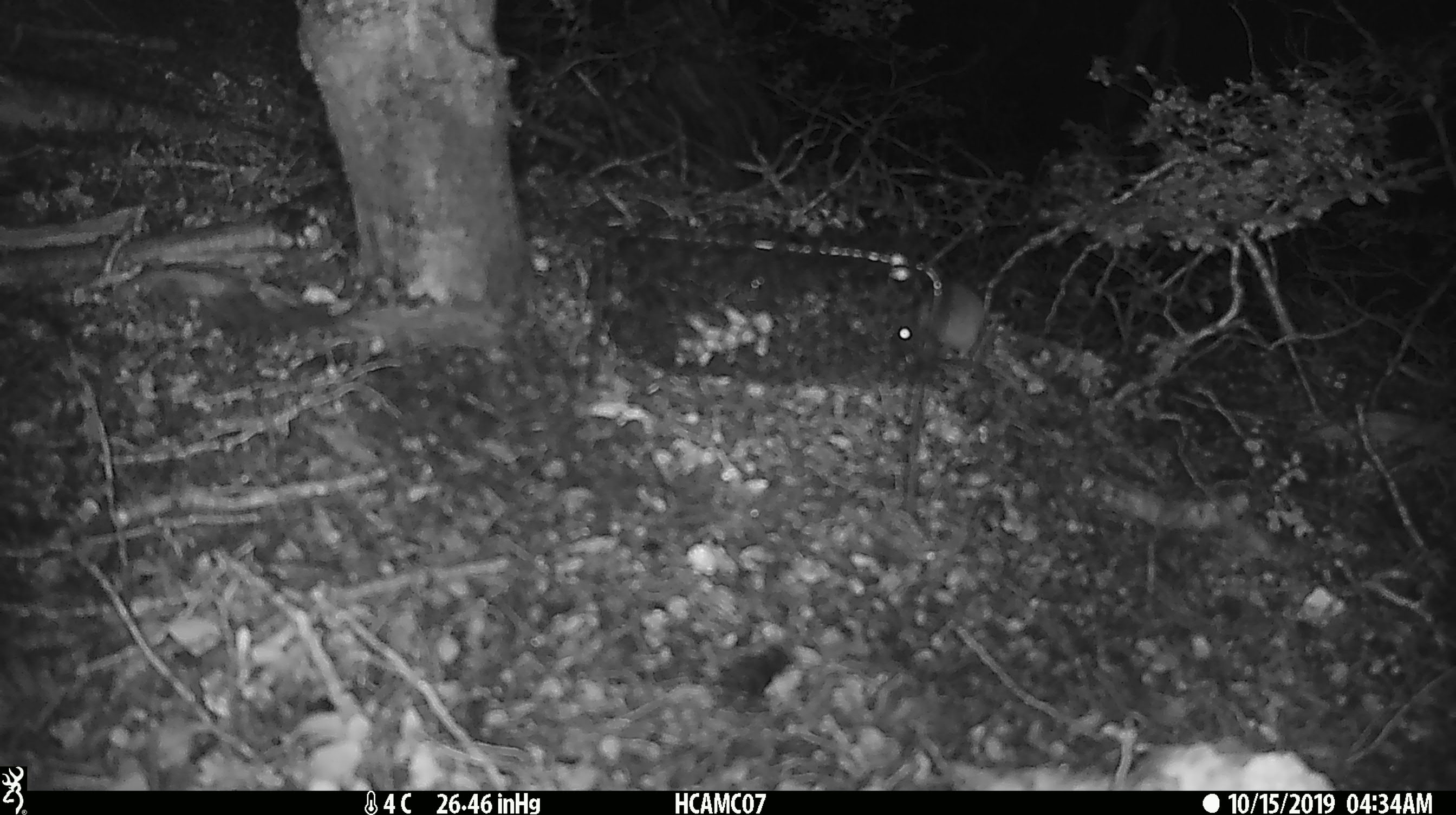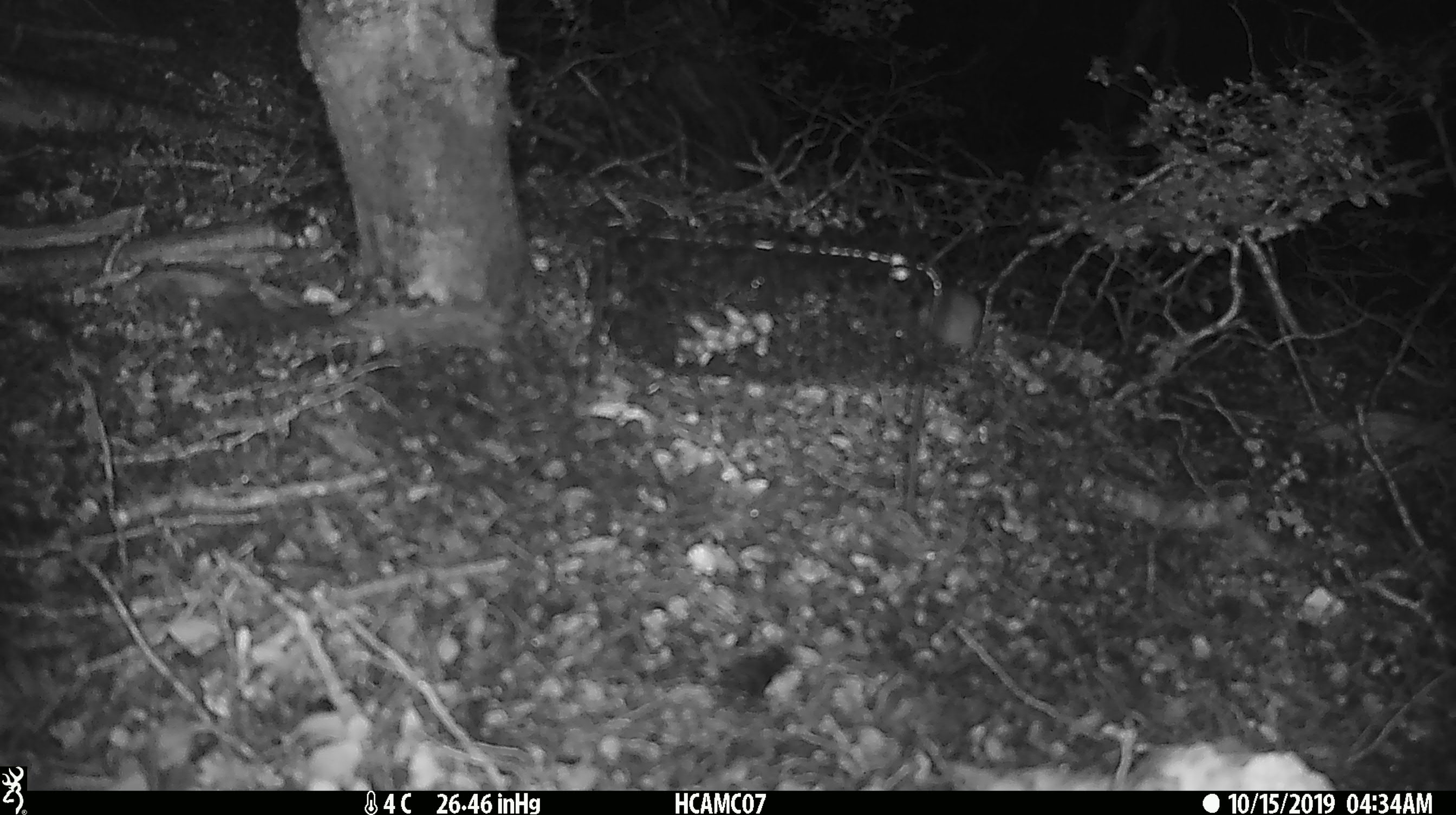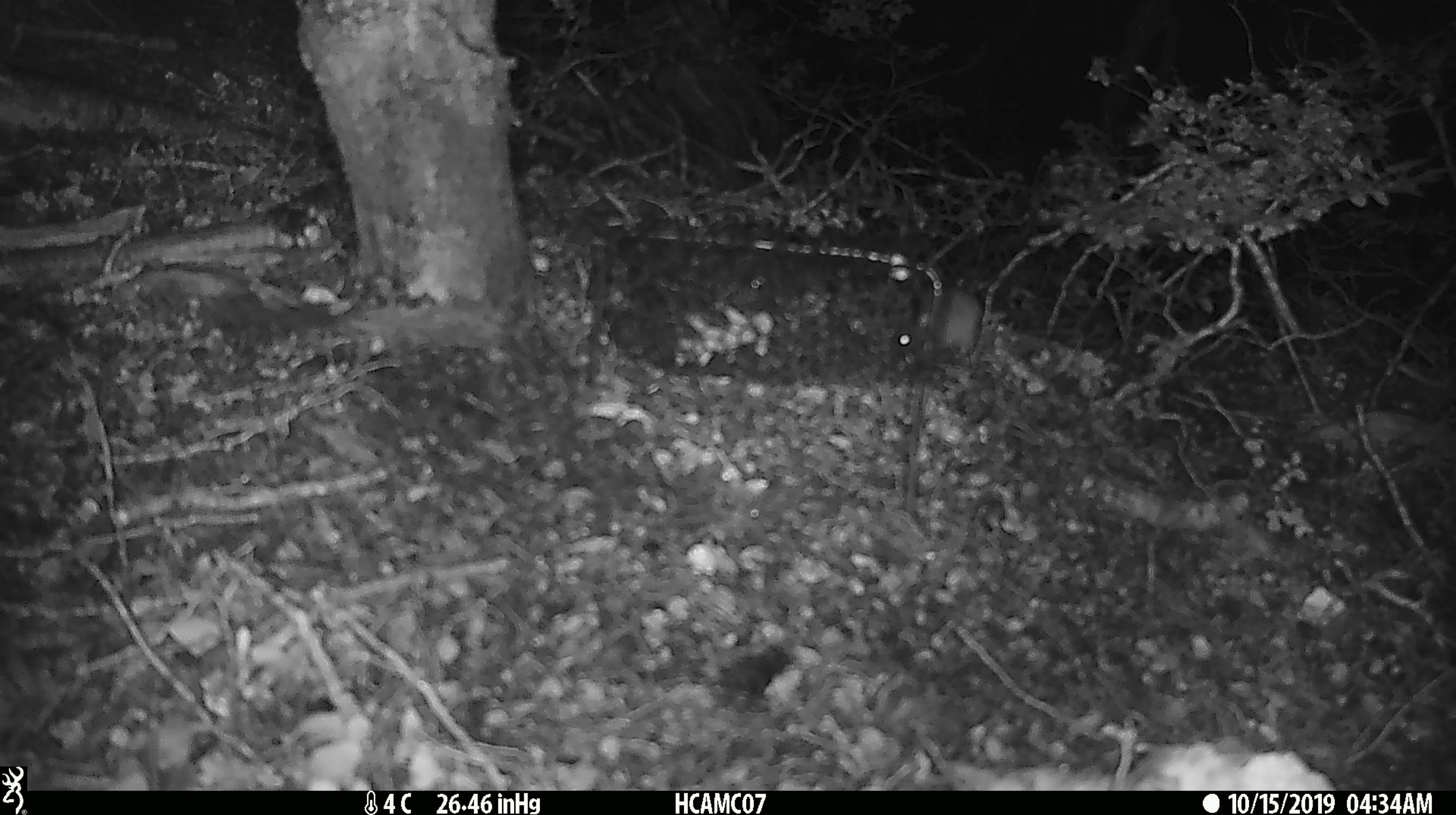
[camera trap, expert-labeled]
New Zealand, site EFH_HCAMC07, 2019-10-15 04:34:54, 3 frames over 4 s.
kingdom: Animalia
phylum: Chordata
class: Mammalia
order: Rodentia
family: Muridae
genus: Mus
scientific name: Mus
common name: mouse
Mouse (Mus).